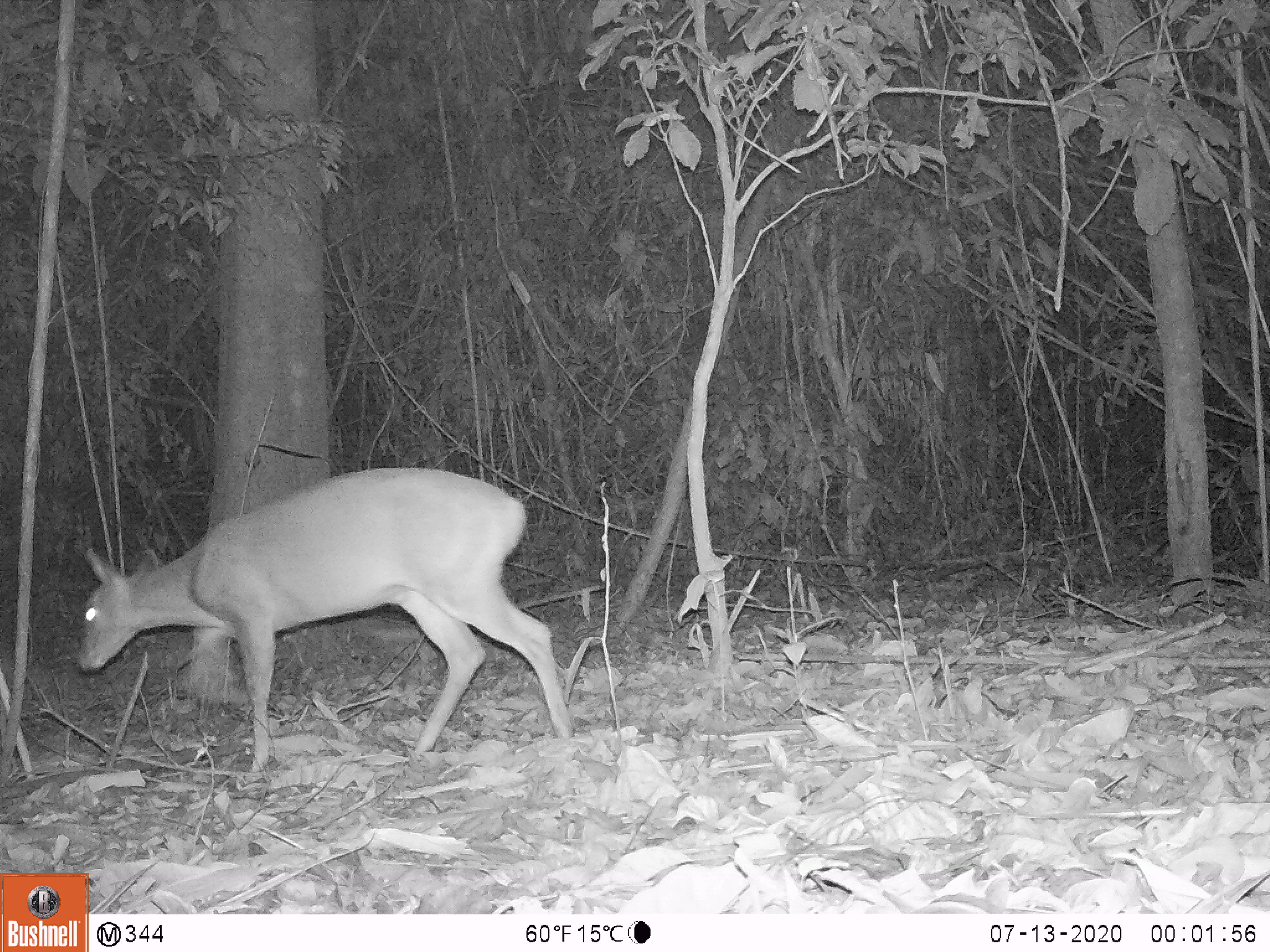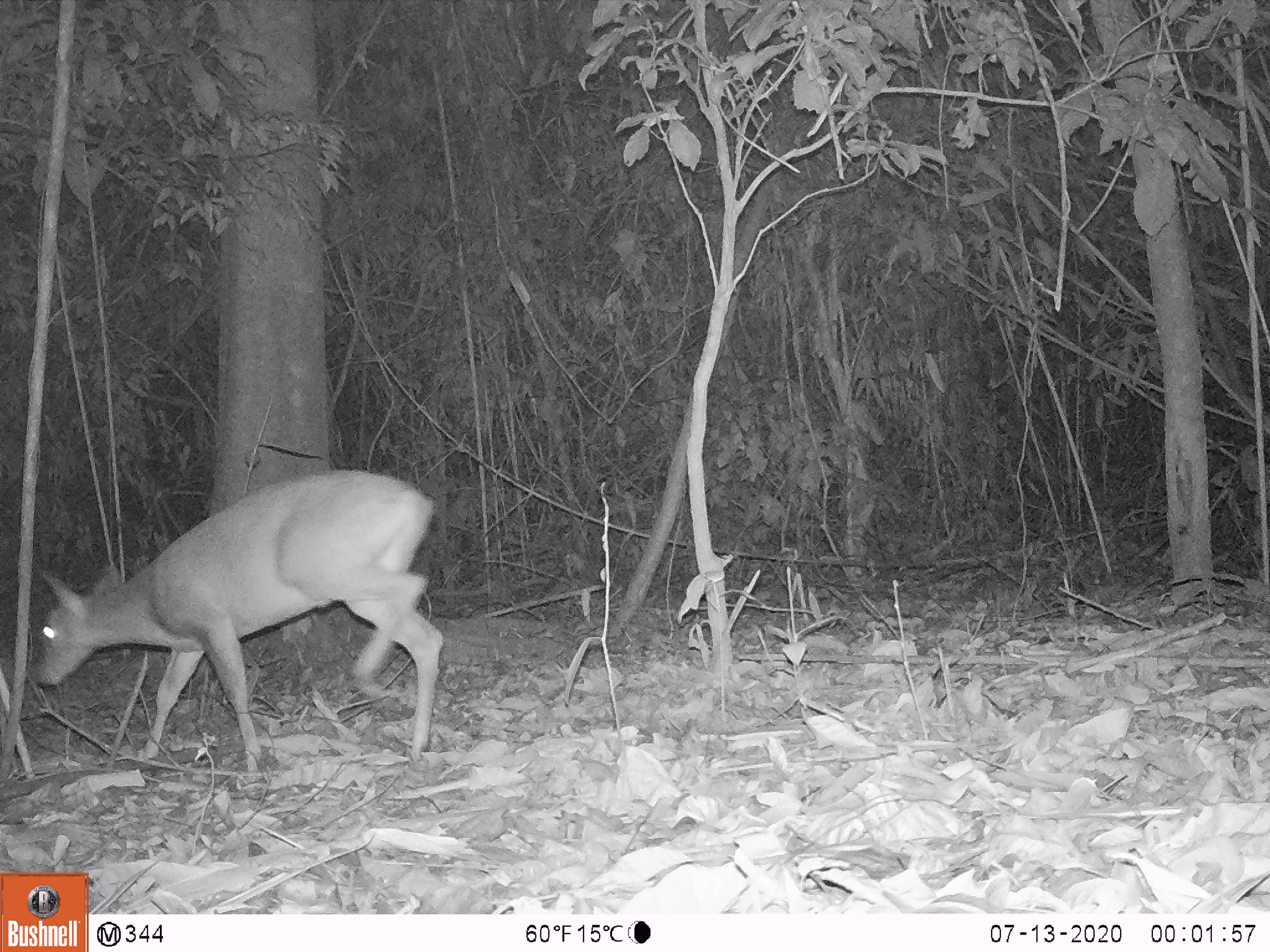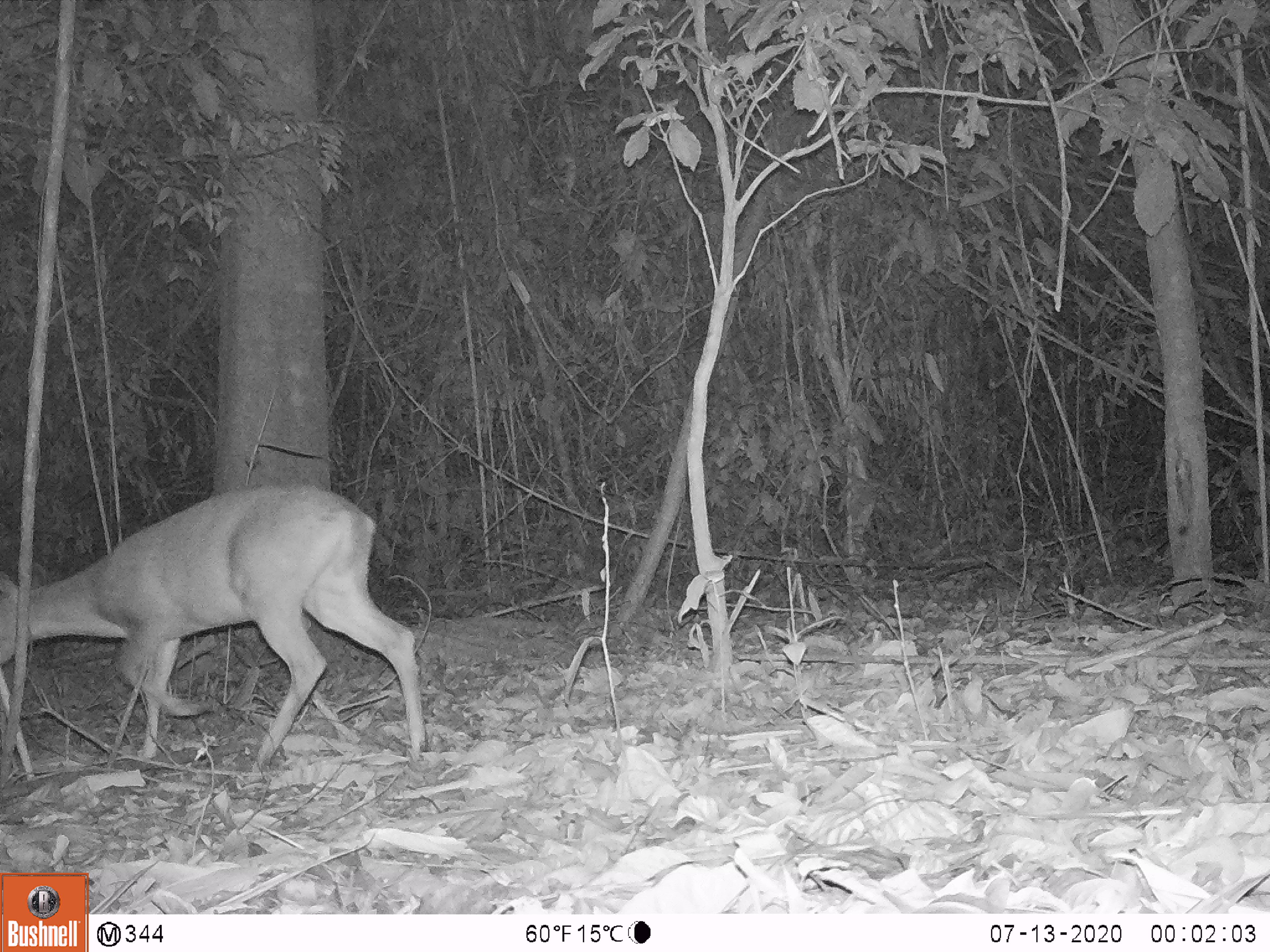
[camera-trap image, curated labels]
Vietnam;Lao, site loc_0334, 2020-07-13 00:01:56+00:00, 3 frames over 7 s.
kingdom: Animalia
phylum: Chordata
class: Mammalia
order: Artiodactyla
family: Cervidae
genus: Muntiacus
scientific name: Muntiacus vuquangensis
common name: large-antlered muntjac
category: large antlered muntjac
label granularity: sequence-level